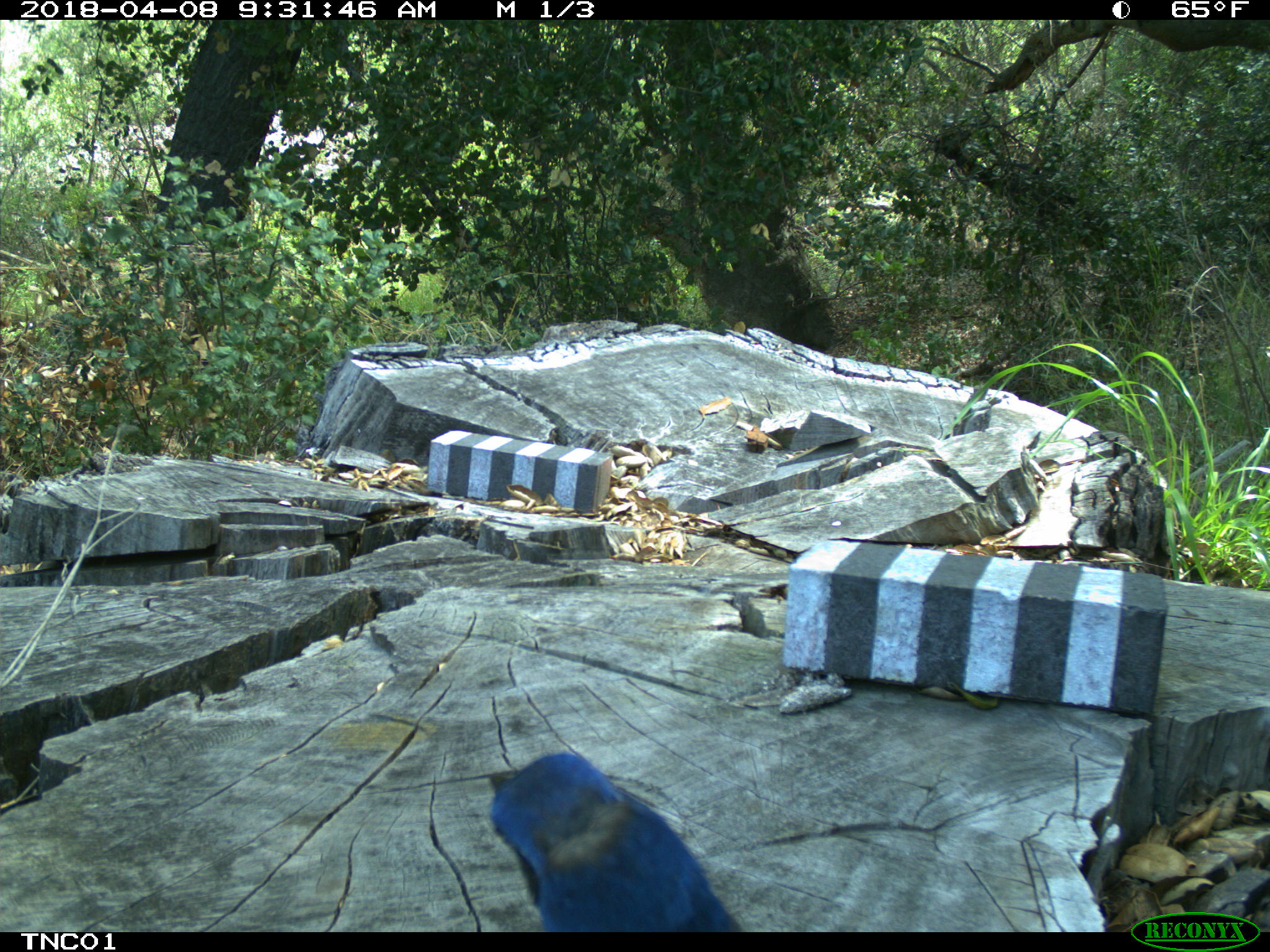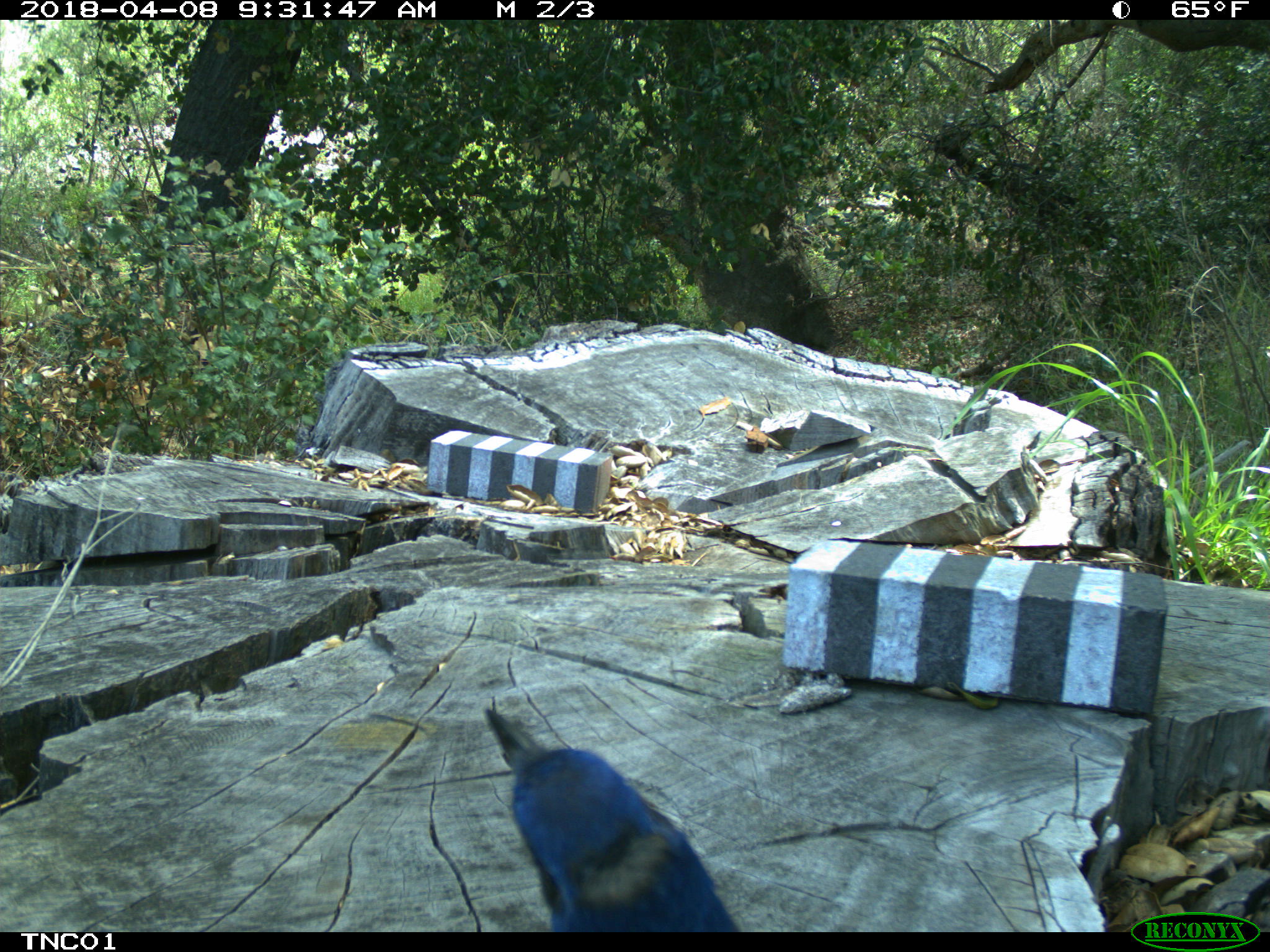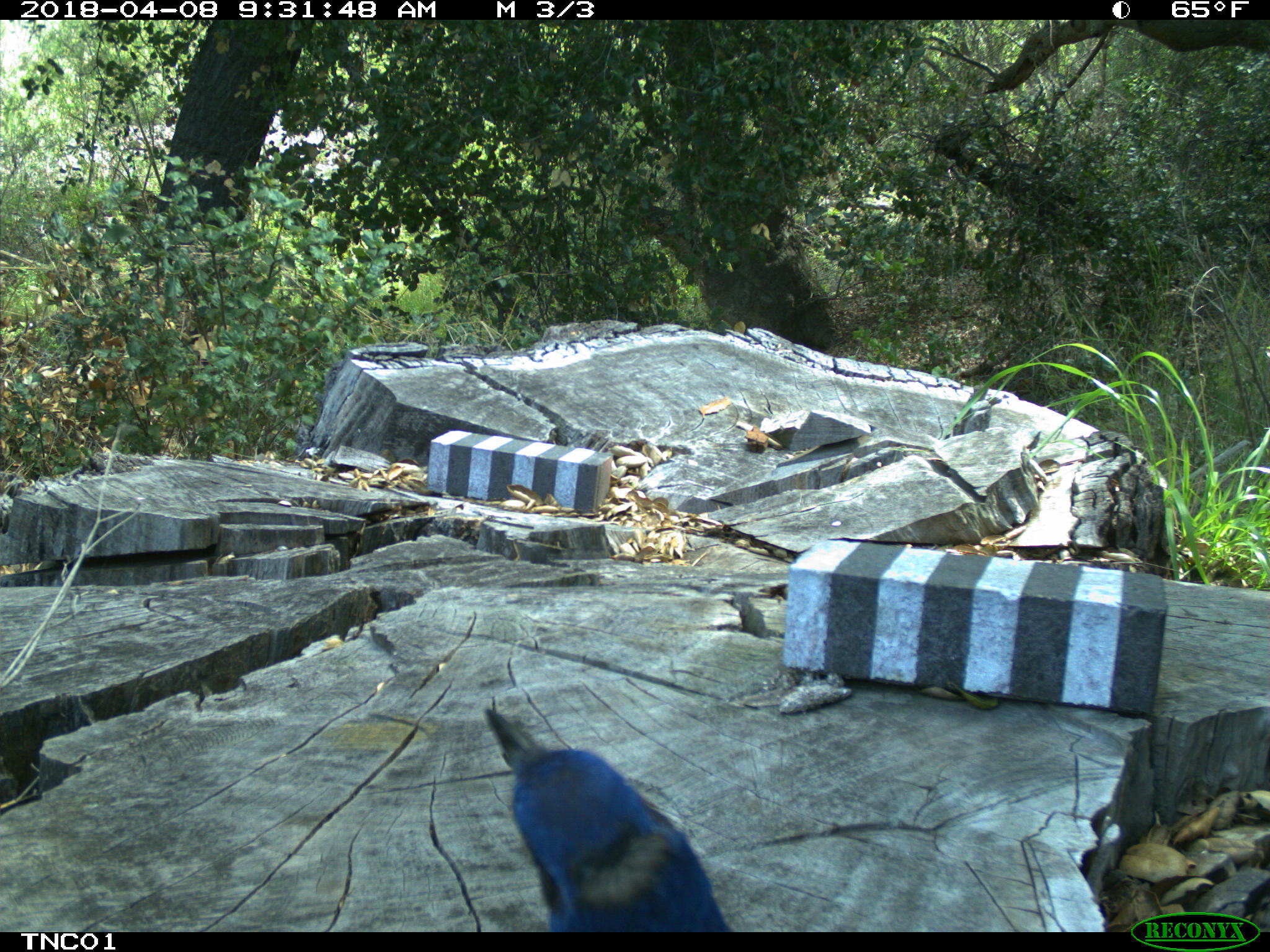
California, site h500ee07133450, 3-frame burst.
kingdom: Animalia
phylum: Chordata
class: Aves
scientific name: Aves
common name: bird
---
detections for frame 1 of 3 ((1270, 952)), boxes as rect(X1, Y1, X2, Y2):
bird: rect(489, 753, 745, 932)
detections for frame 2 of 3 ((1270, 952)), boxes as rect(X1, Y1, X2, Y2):
bird: rect(485, 708, 739, 933)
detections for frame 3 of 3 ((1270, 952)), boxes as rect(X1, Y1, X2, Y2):
bird: rect(481, 707, 737, 932)